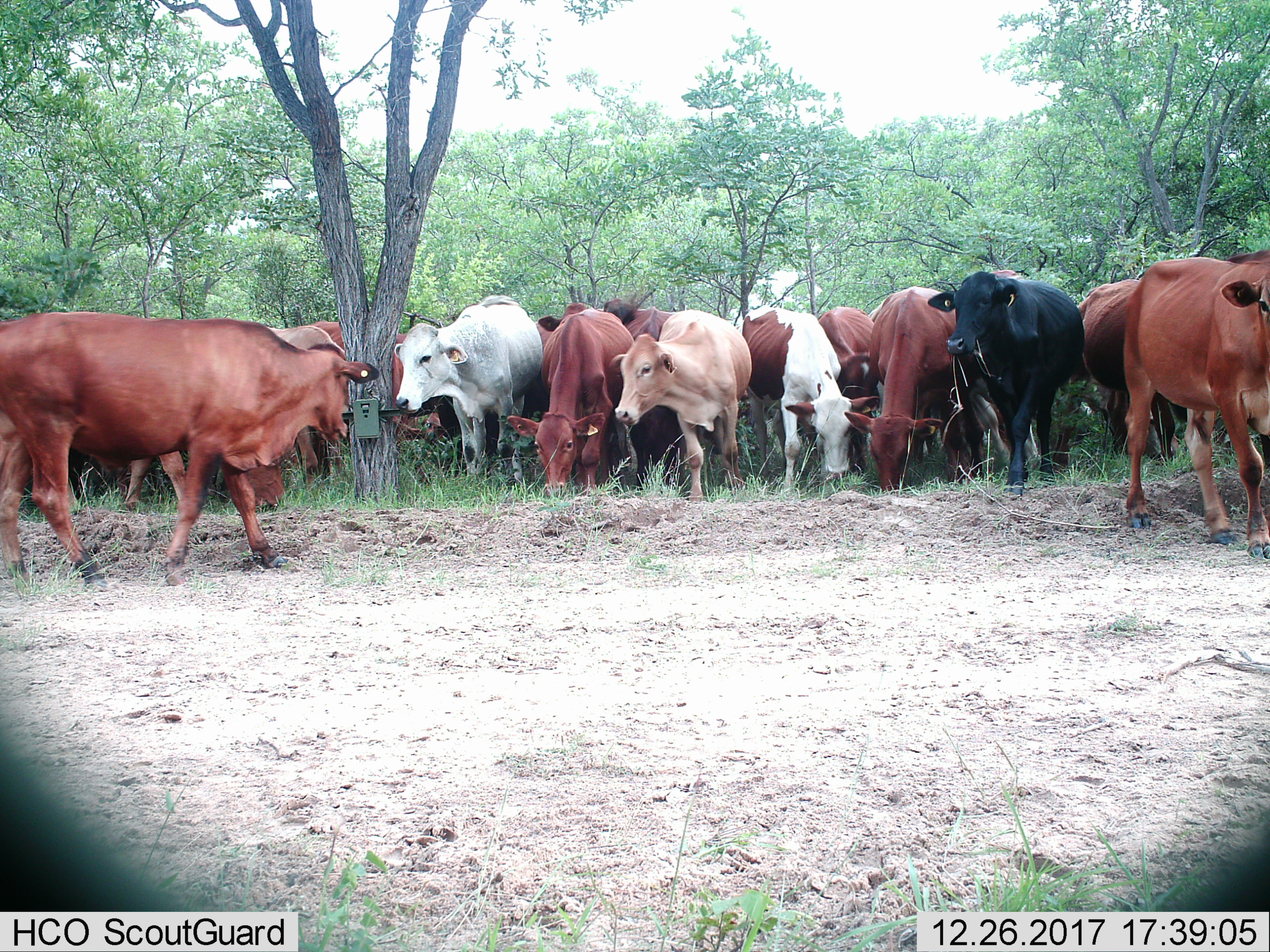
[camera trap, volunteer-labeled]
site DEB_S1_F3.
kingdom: Animalia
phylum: Chordata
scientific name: Vertebrata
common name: domestic animal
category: domesticanimal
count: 11-50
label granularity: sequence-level